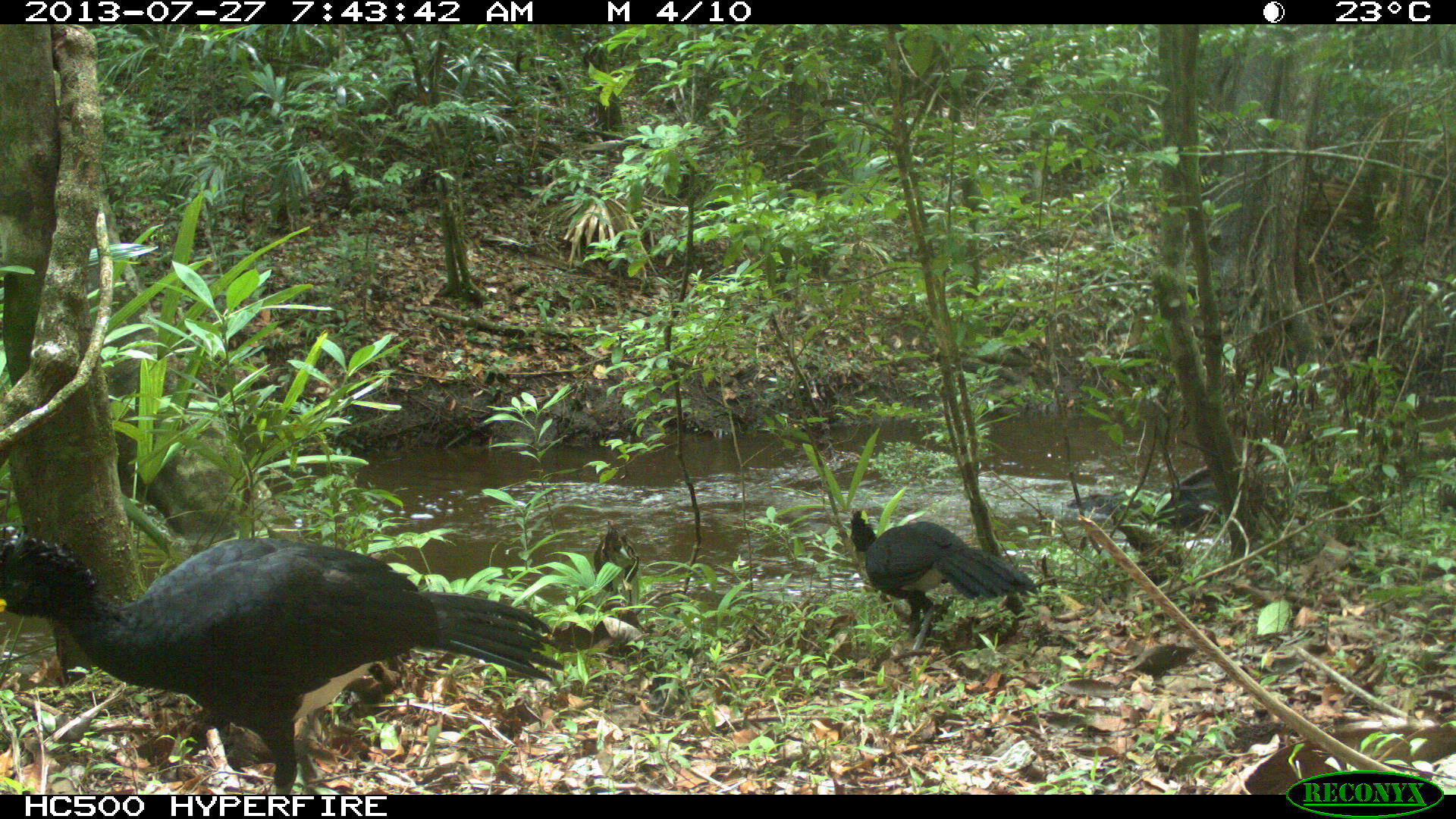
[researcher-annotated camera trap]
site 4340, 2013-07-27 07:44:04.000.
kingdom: Animalia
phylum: Chordata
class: Aves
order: Galliformes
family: Cracidae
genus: Crax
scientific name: Crax rubra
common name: great curassow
Crax rubra (great curassow), count 2, sex male.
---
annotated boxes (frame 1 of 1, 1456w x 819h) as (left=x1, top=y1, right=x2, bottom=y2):
crax rubra: (left=0, top=524, right=566, bottom=793); (left=850, top=510, right=1038, bottom=649)